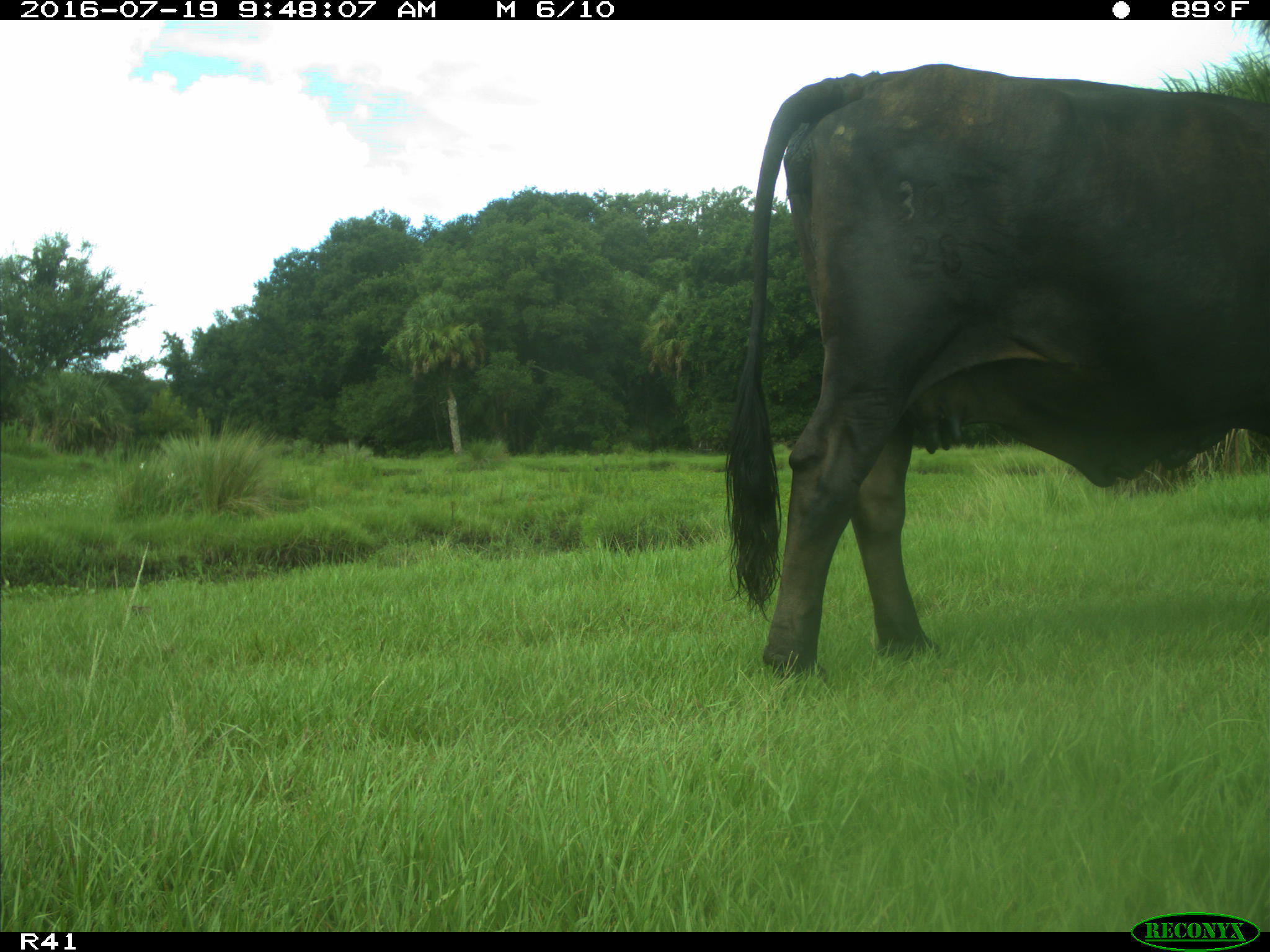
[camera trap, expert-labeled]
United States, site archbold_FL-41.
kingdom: Animalia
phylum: Chordata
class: Mammalia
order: Artiodactyla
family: Bovidae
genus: Bos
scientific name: Bos taurus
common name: domestic cow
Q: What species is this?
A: Bos taurus (domestic cow).